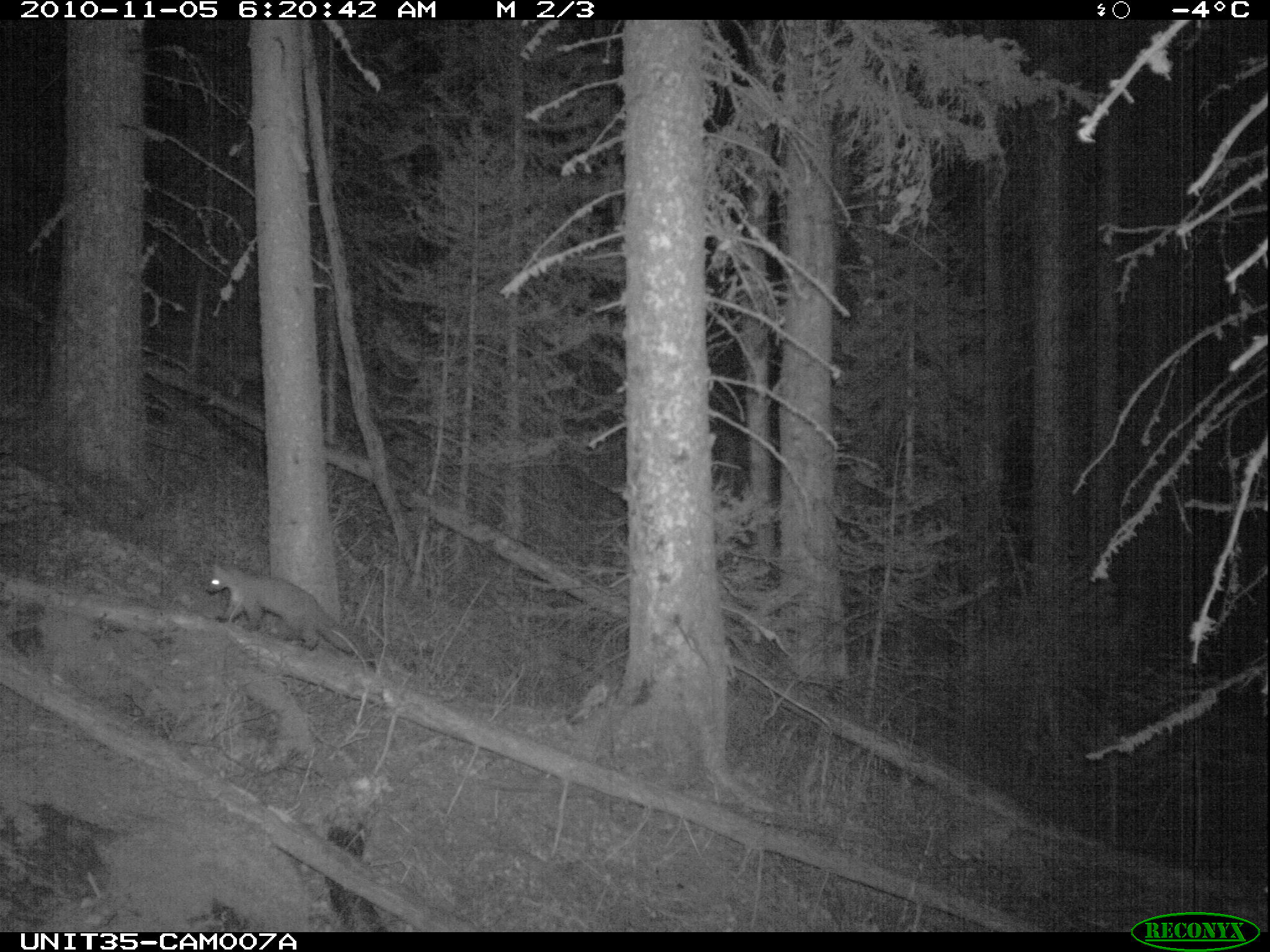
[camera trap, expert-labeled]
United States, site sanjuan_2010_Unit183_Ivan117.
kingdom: Animalia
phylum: Chordata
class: Mammalia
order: Carnivora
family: Mustelidae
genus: Martes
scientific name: Martes americana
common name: american marten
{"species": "Martes americana (american marten)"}